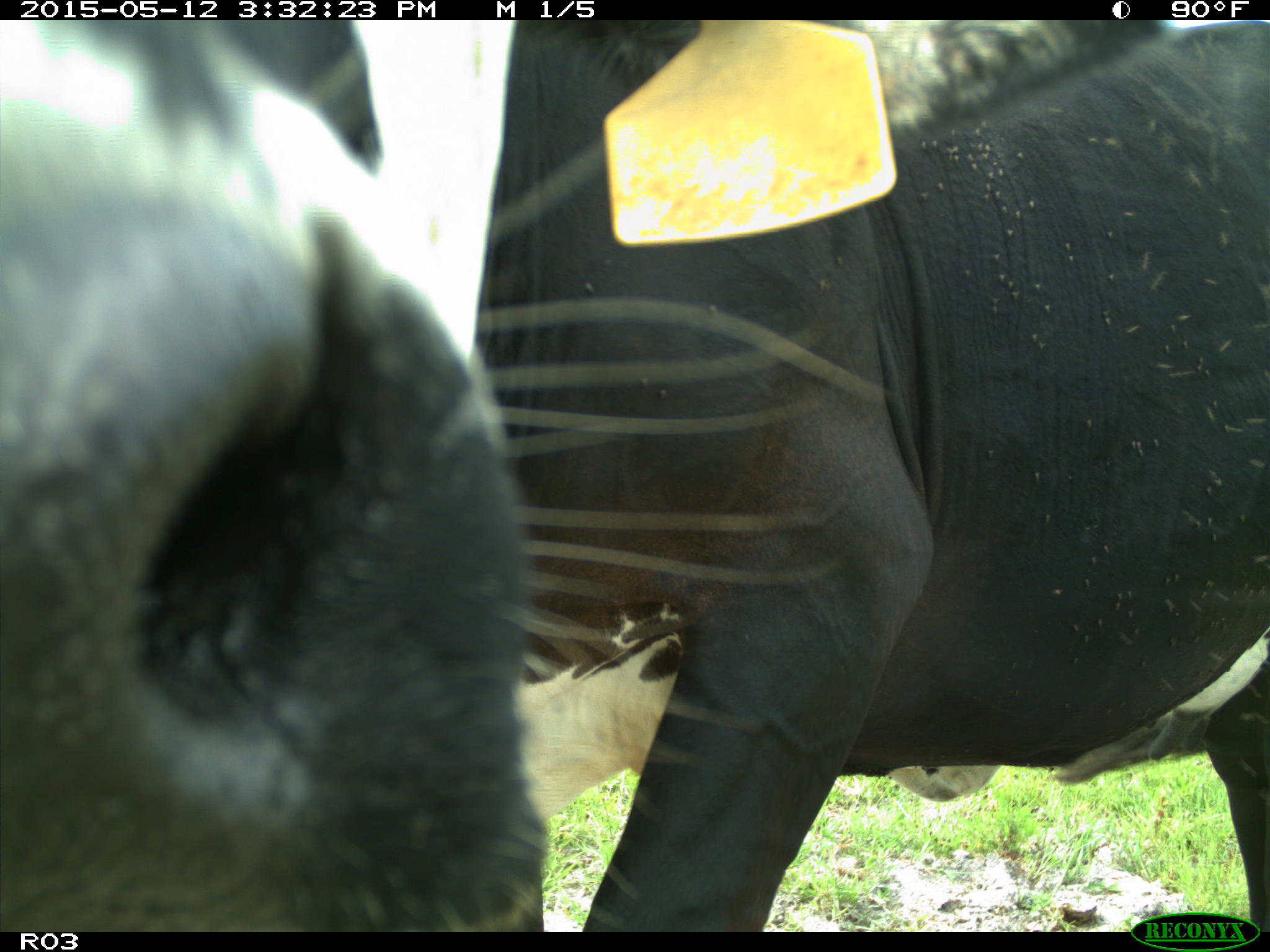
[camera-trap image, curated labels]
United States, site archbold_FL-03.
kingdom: Animalia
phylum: Chordata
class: Mammalia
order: Artiodactyla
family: Bovidae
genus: Bos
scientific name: Bos taurus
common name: domestic cow